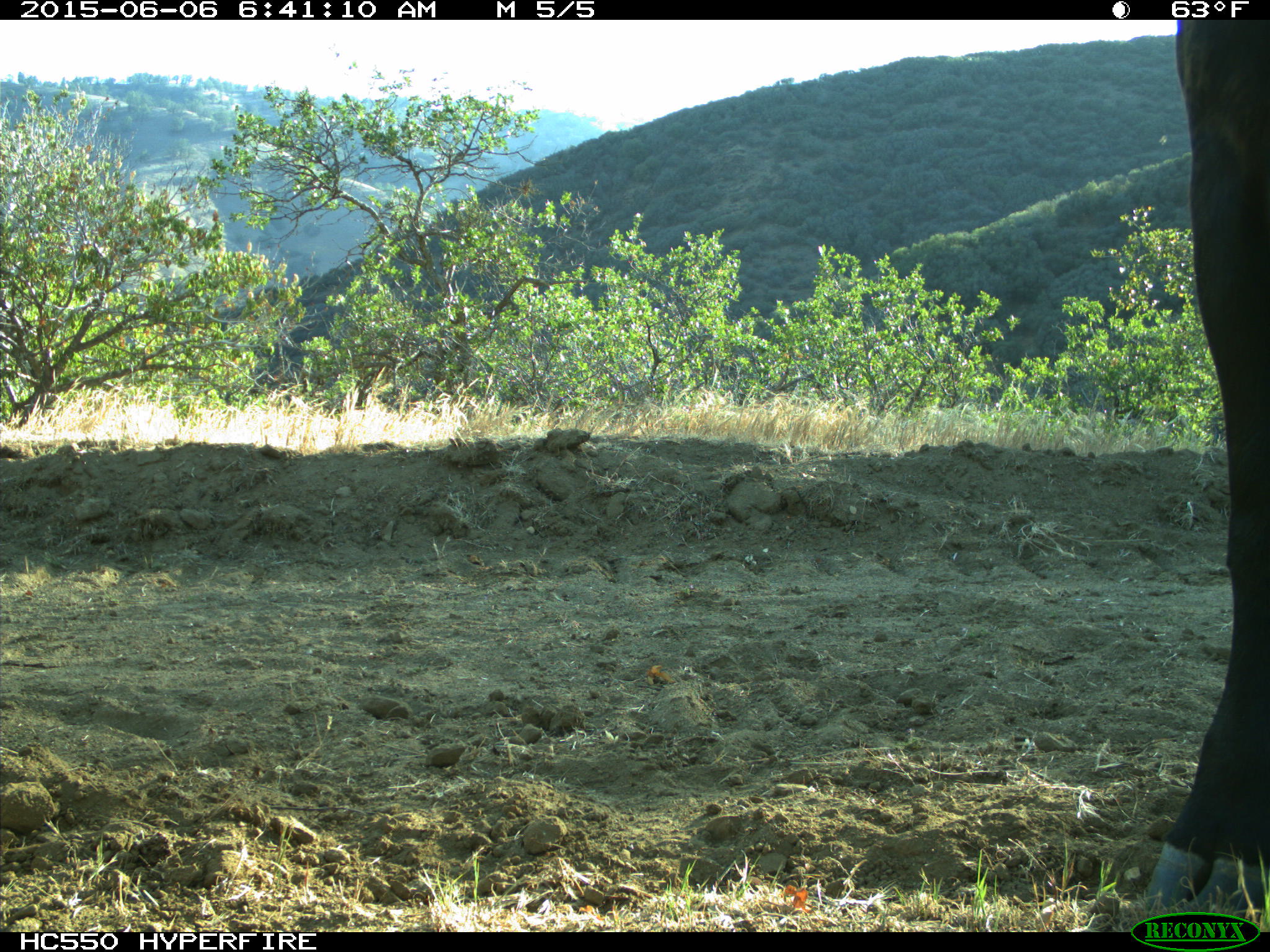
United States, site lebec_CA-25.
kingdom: Animalia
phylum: Chordata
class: Mammalia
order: Artiodactyla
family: Bovidae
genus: Bos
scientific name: Bos taurus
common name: domestic cow